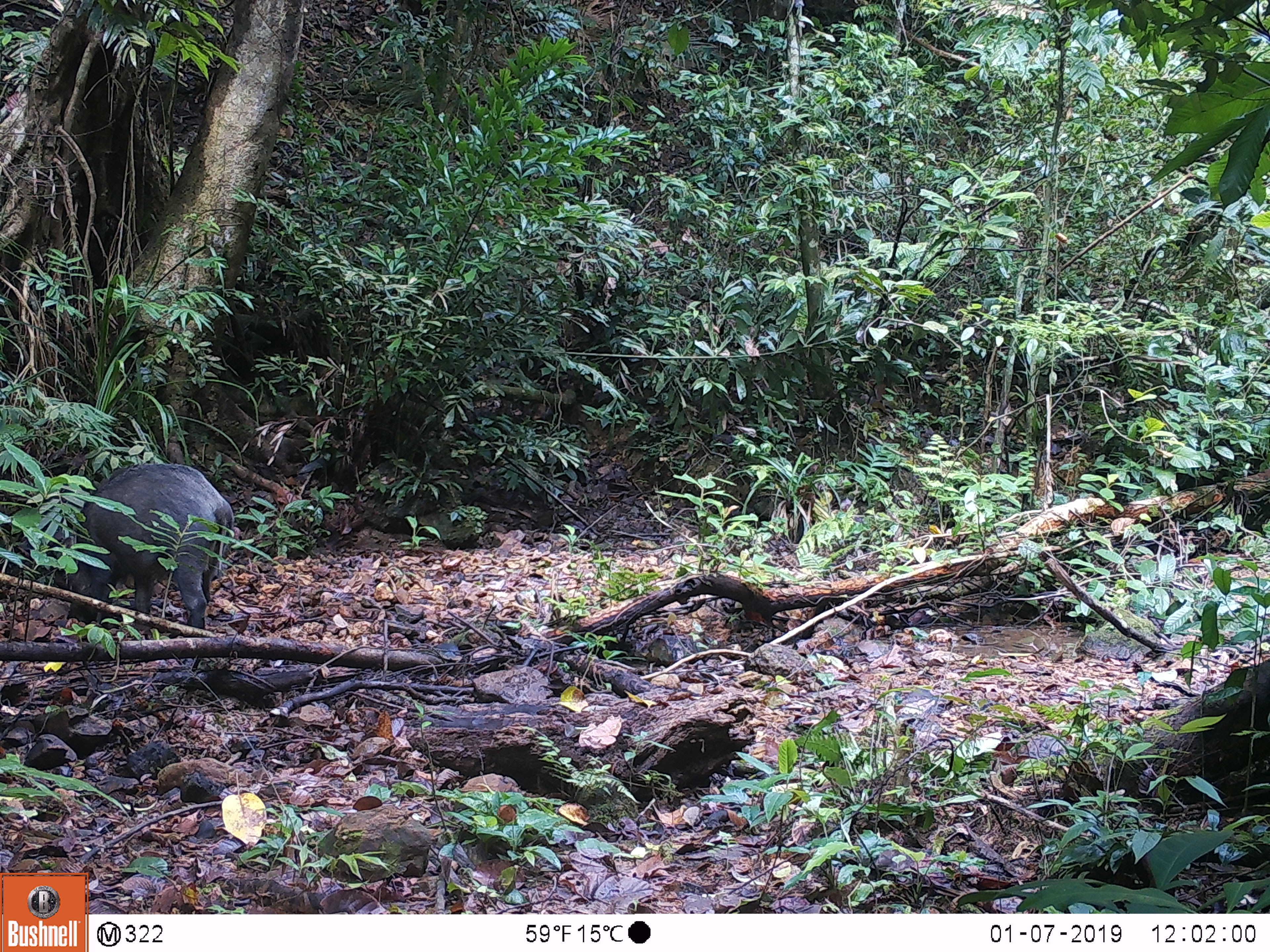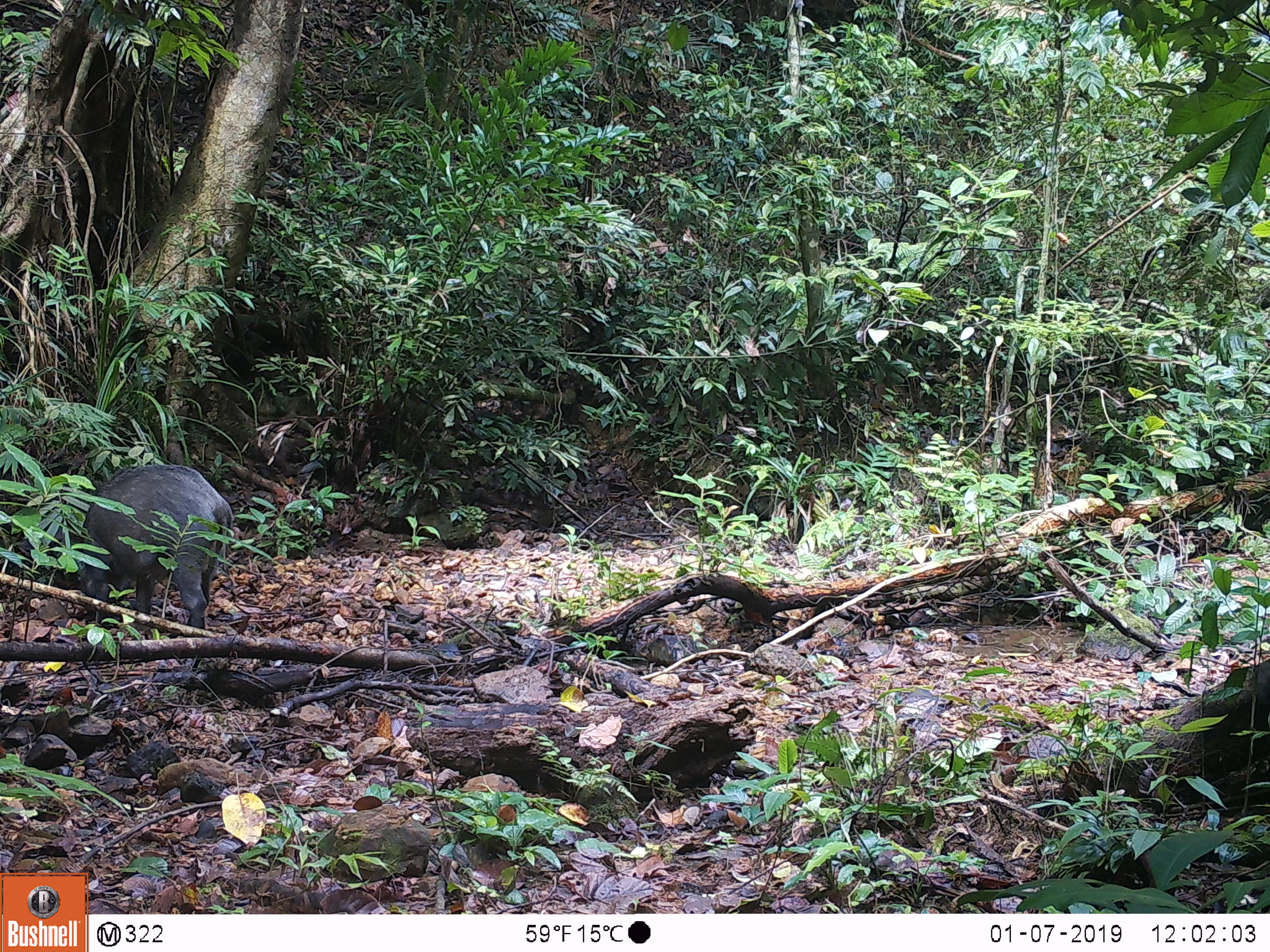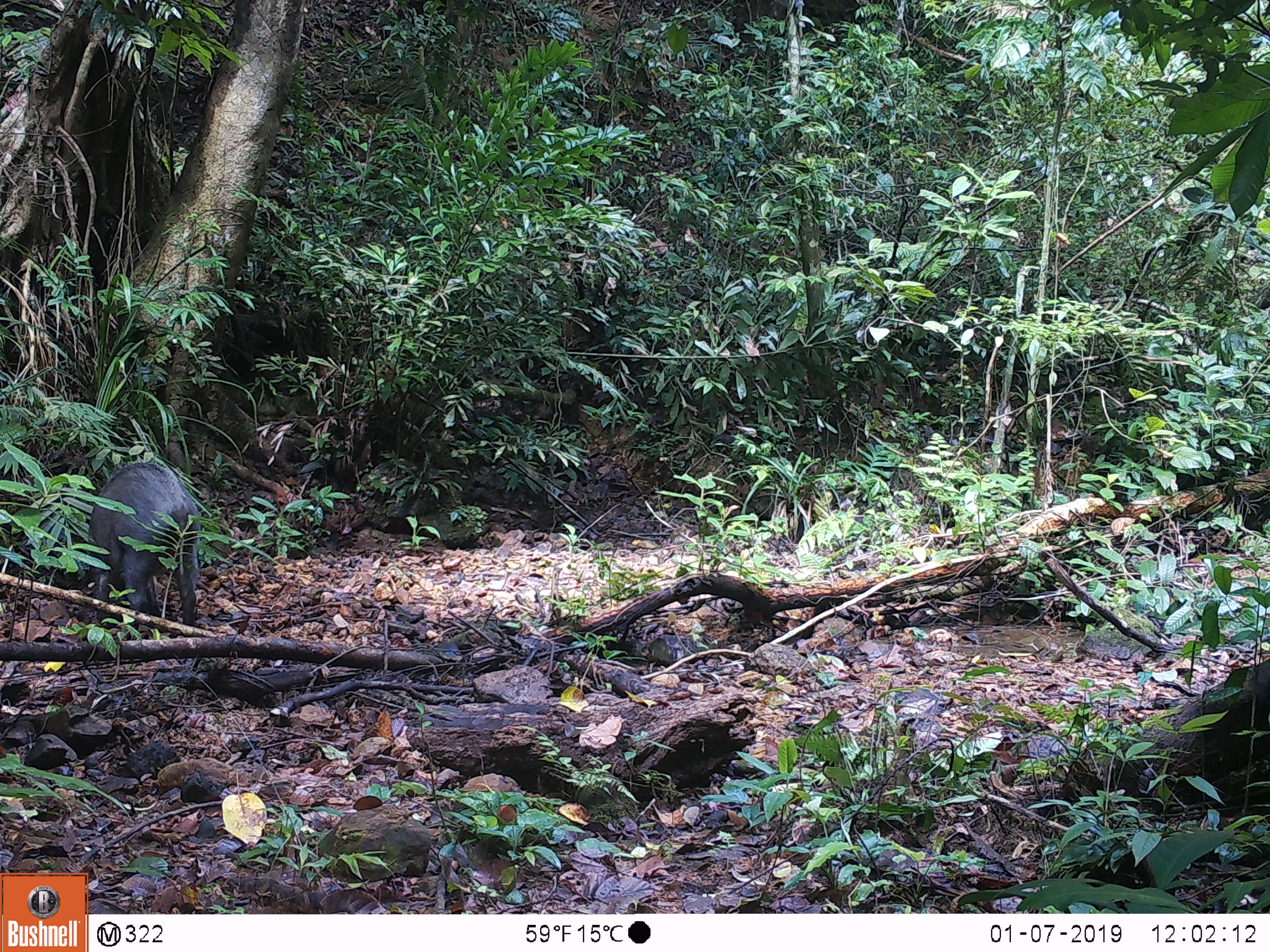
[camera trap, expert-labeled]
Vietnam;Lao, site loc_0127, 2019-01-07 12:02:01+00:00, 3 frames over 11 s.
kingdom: Animalia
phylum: Chordata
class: Mammalia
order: Artiodactyla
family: Suidae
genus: Sus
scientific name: Sus scrofa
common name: eurasian wild pig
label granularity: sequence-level